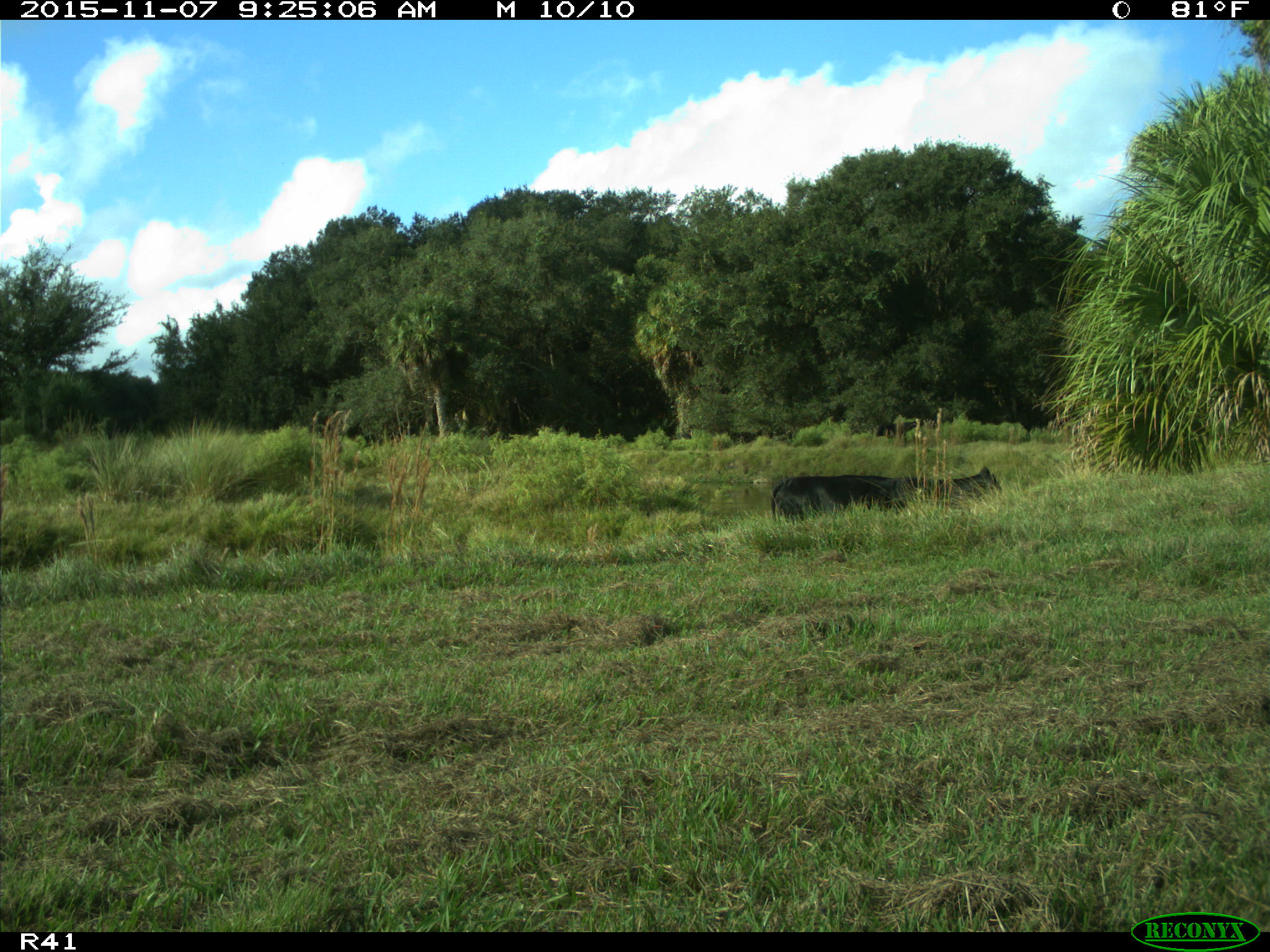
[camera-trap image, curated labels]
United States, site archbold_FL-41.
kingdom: Animalia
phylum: Chordata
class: Mammalia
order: Artiodactyla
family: Bovidae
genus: Bos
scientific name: Bos taurus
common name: domestic cow